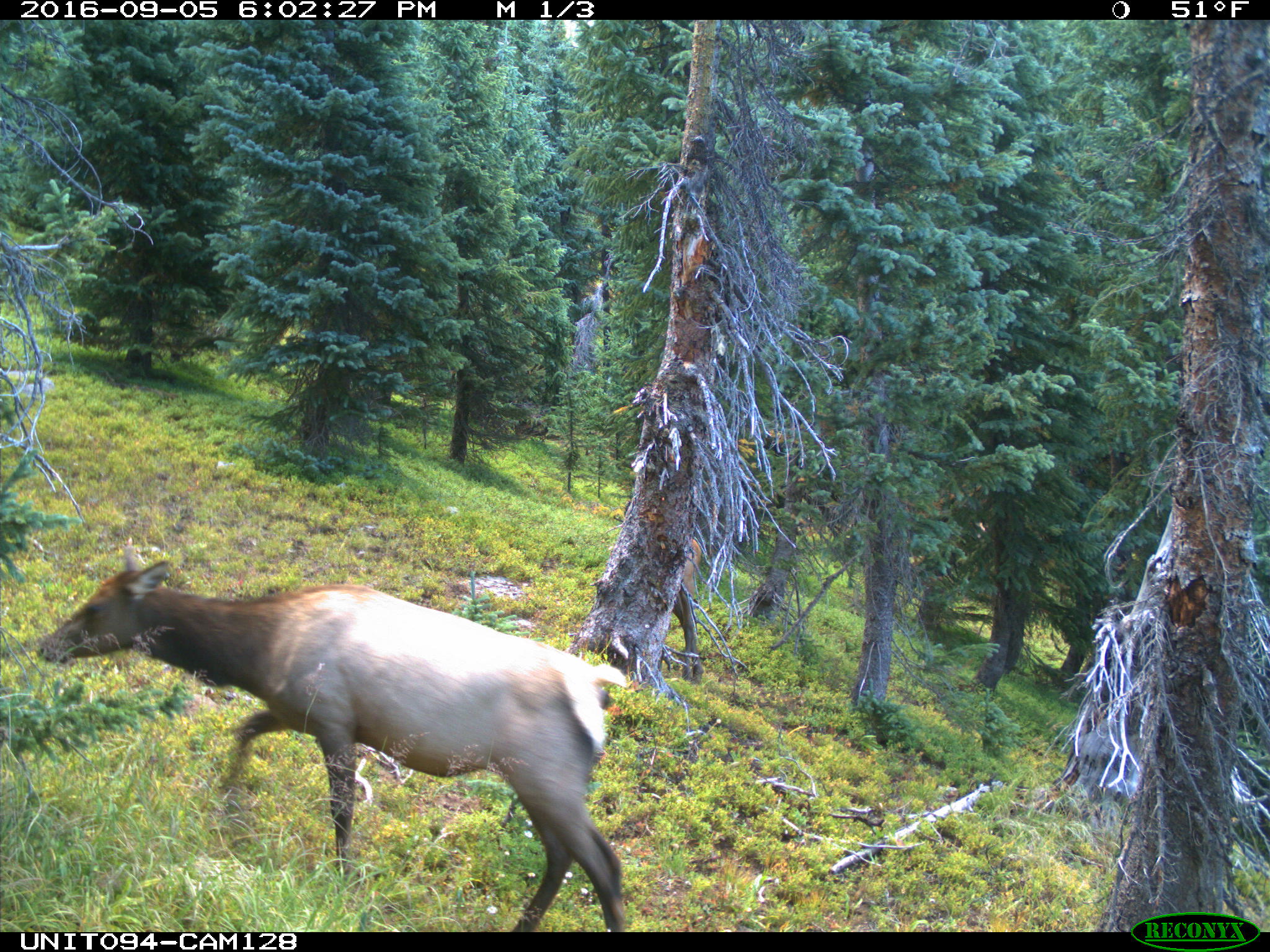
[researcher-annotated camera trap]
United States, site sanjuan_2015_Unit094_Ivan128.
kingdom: Animalia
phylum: Chordata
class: Mammalia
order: Artiodactyla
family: Cervidae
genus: Cervus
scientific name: Cervus elaphus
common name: red deer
Cervus elaphus (red deer).